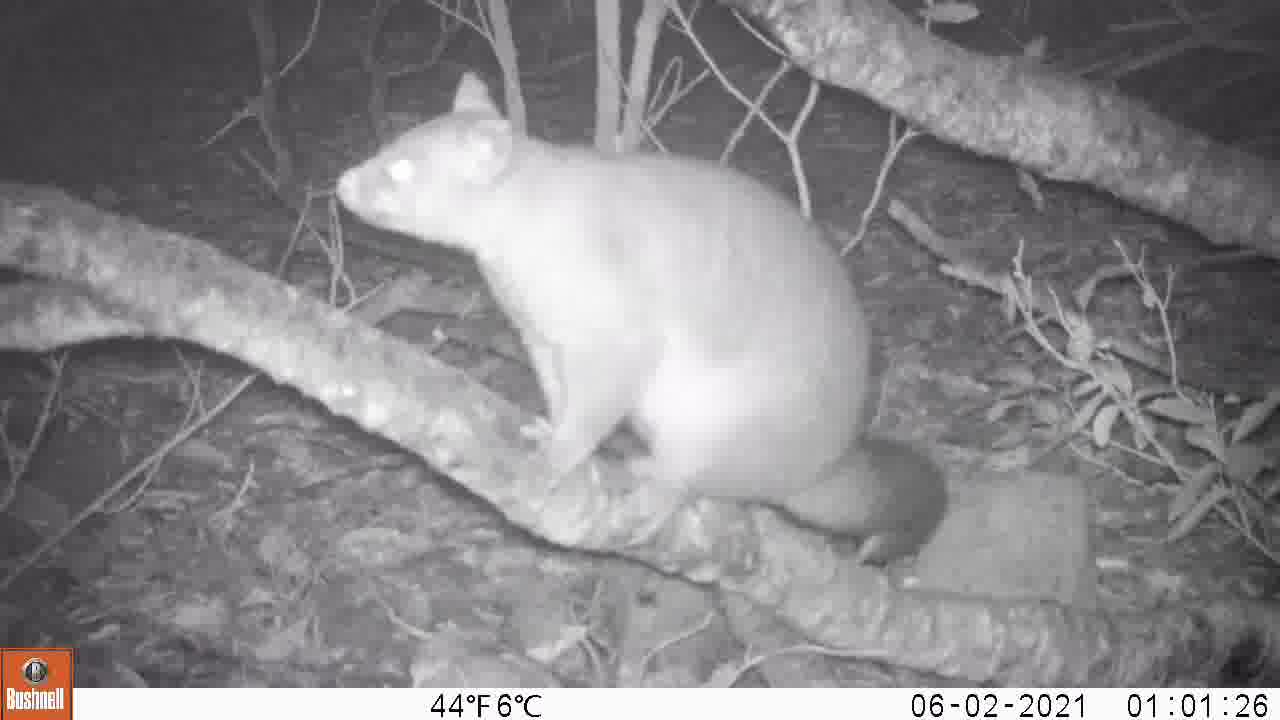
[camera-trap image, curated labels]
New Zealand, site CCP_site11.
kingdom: Animalia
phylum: Chordata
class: Mammalia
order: Diprotodontia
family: Phalangeridae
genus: Trichosurus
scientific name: Trichosurus vulpecula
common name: common brushtail possum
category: possum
Possum (common brushtail possum) (Trichosurus vulpecula).